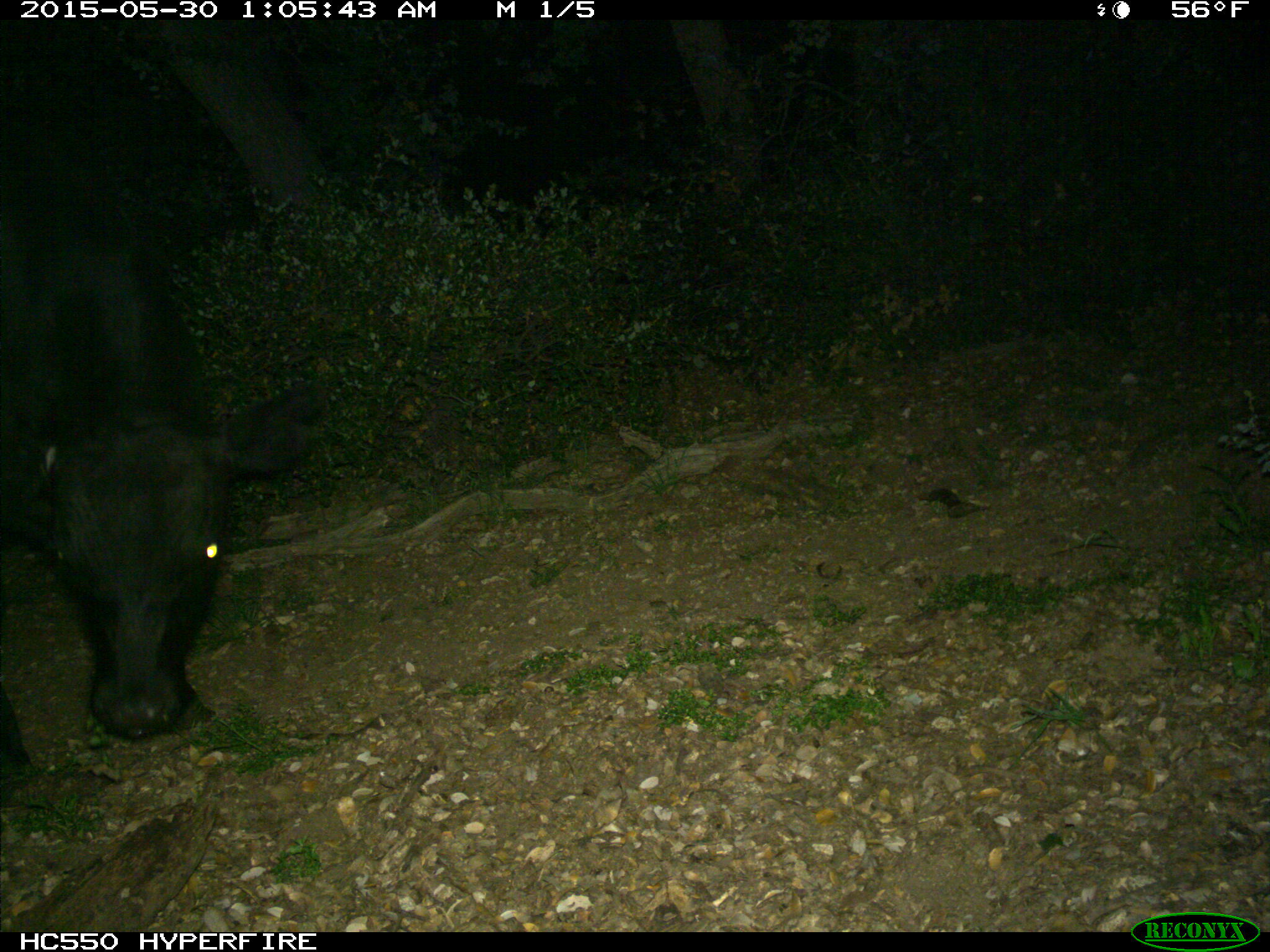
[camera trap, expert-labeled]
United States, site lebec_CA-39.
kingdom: Animalia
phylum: Chordata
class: Mammalia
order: Artiodactyla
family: Bovidae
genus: Bos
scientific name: Bos taurus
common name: domestic cow